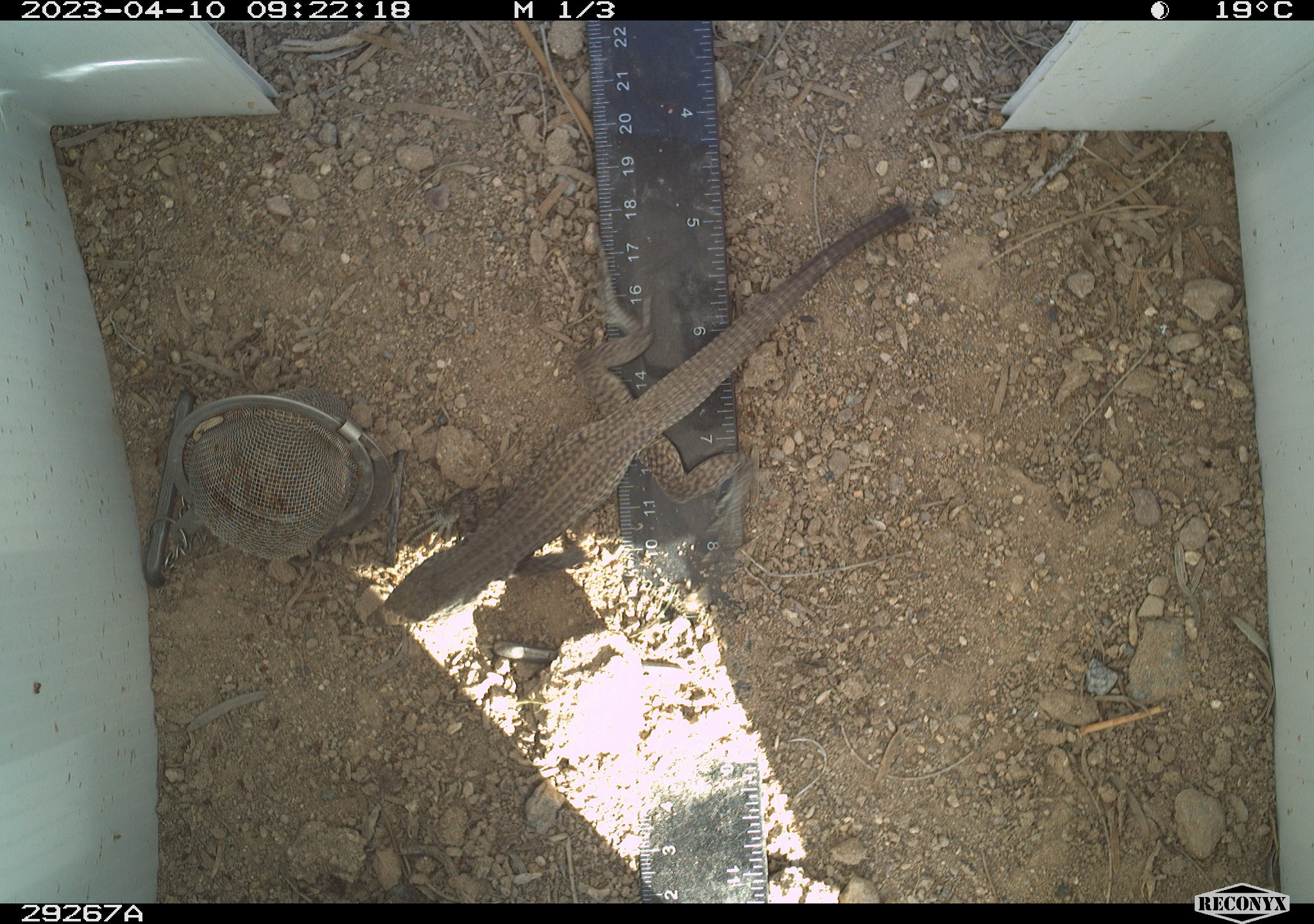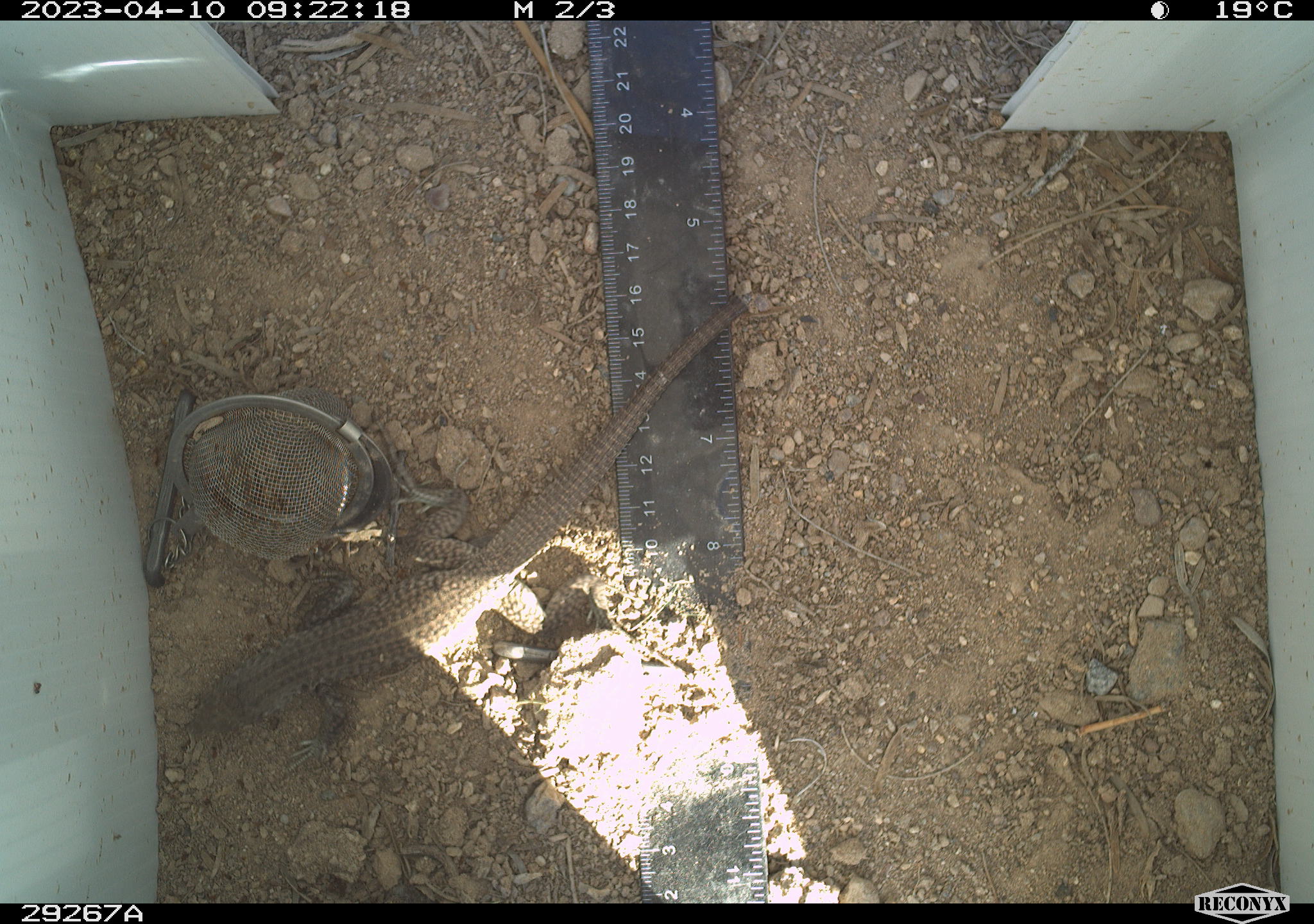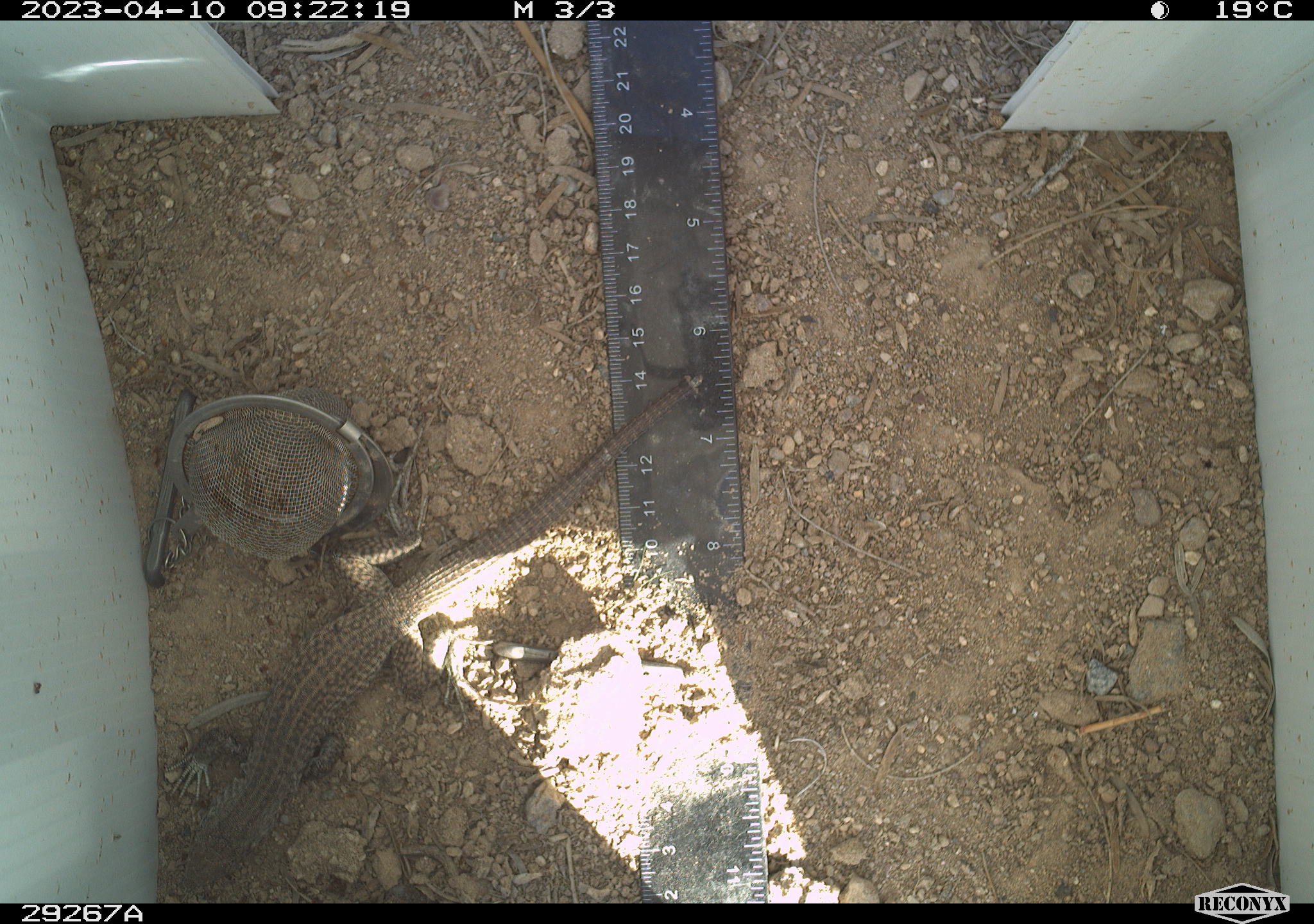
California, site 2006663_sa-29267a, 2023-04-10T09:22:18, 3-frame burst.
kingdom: Animalia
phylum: Chordata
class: Reptilia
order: Squamata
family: Teiidae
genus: Aspidoscelis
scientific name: Aspidoscelis tigris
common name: western whiptail